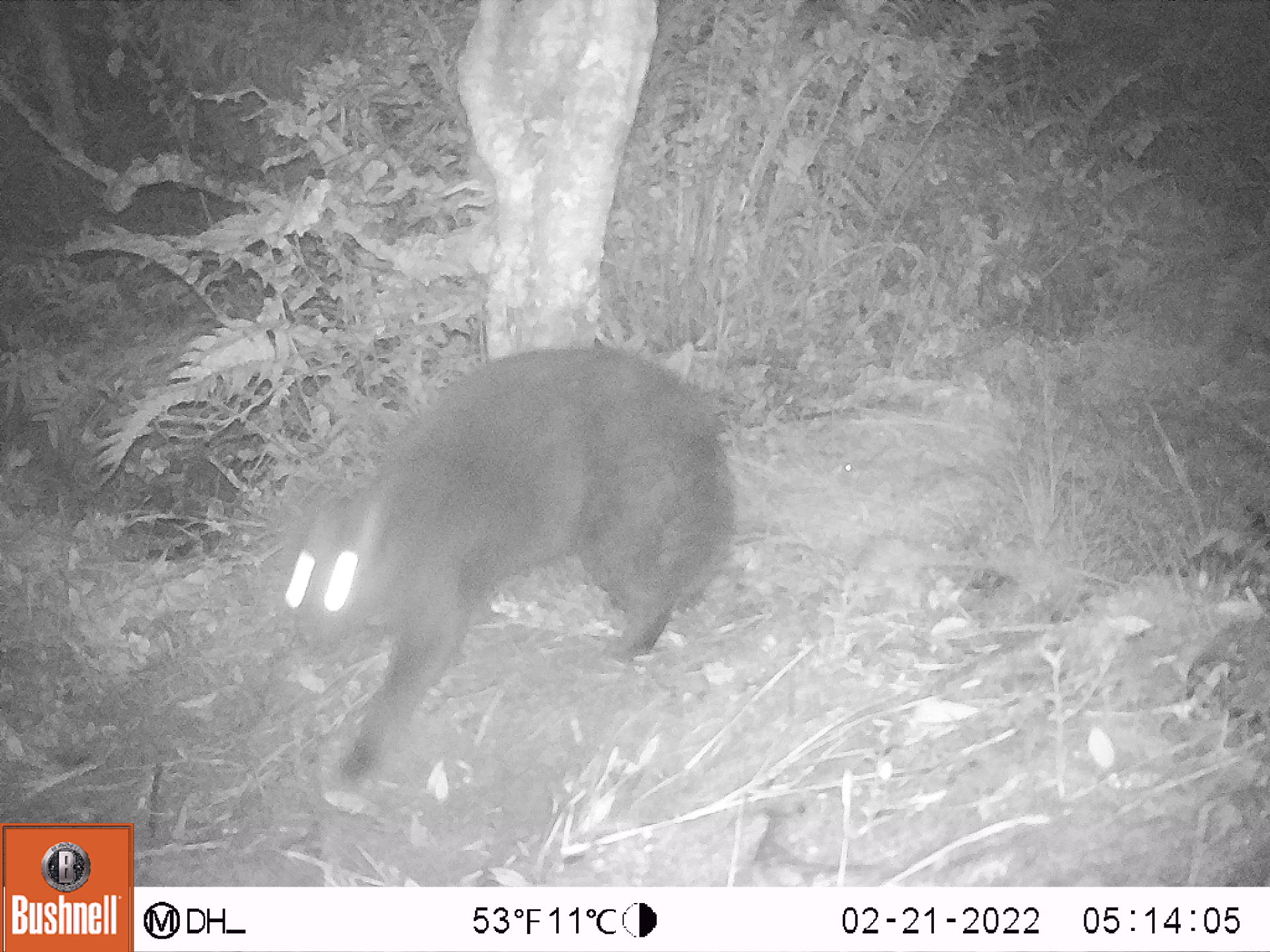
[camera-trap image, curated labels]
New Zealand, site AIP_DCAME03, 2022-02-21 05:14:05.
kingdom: Animalia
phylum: Chordata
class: Mammalia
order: Carnivora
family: Felidae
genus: Felis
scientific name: Felis catus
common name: domestic cat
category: cat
Cat (domestic cat) (Felis catus).